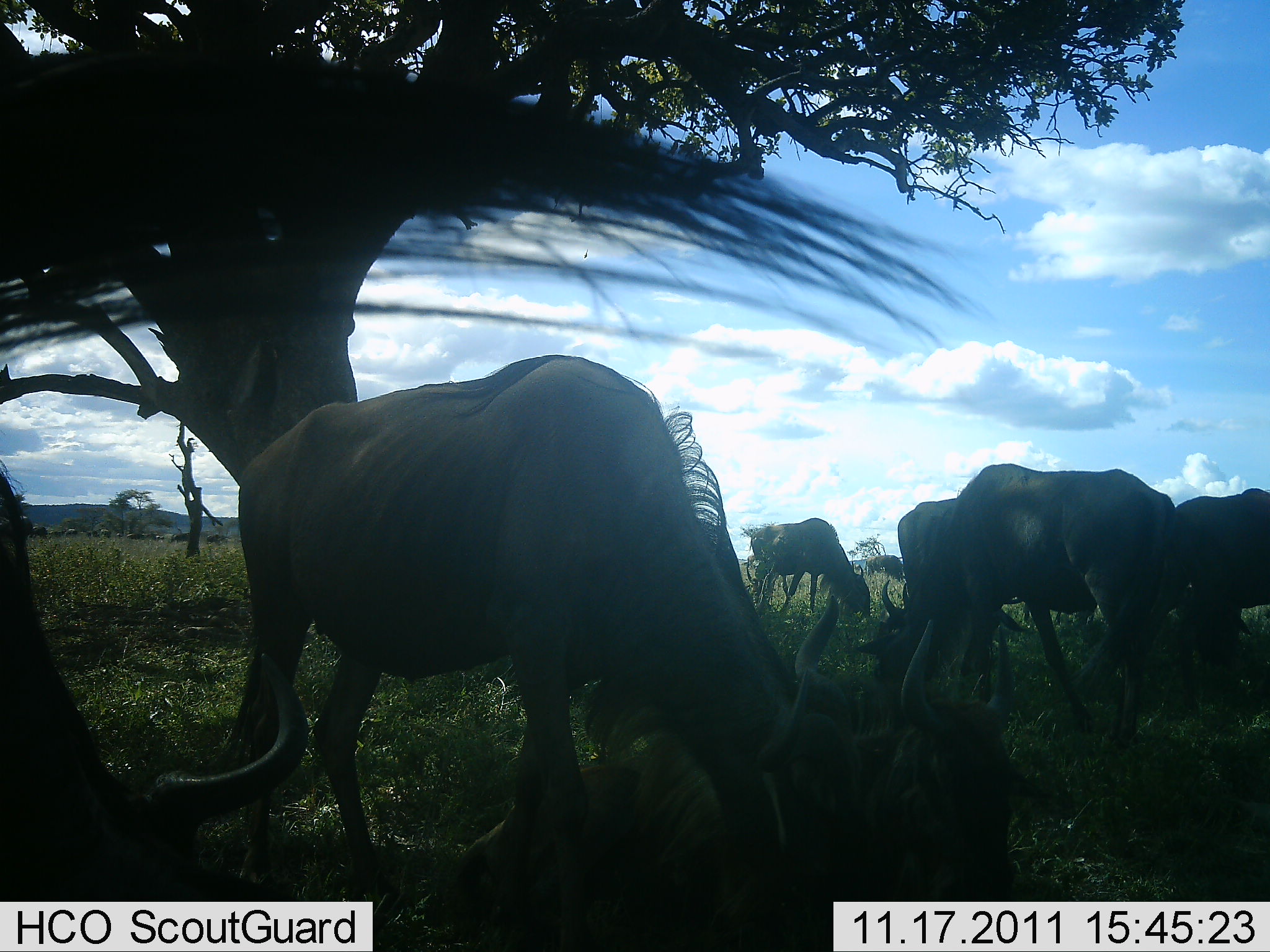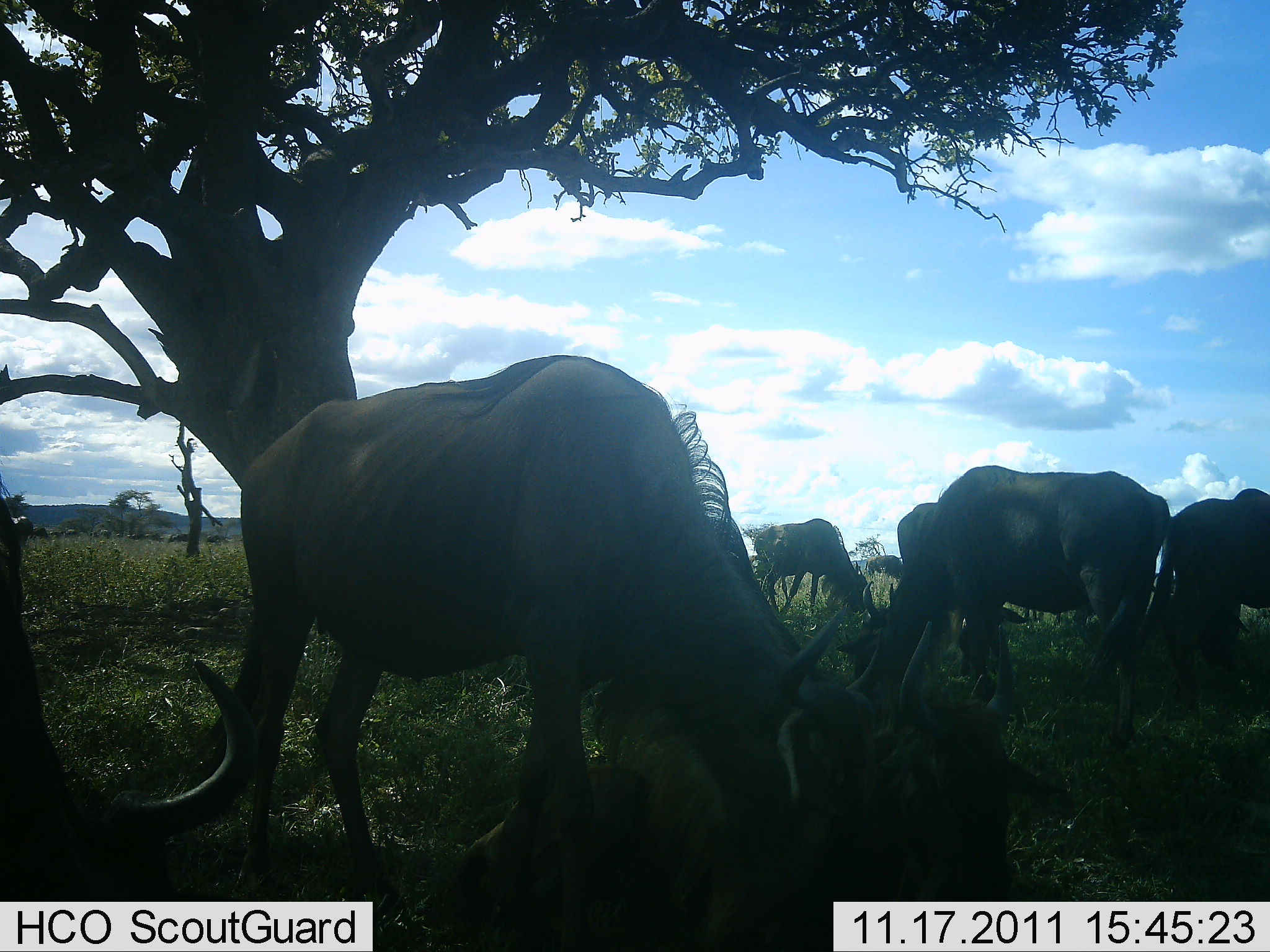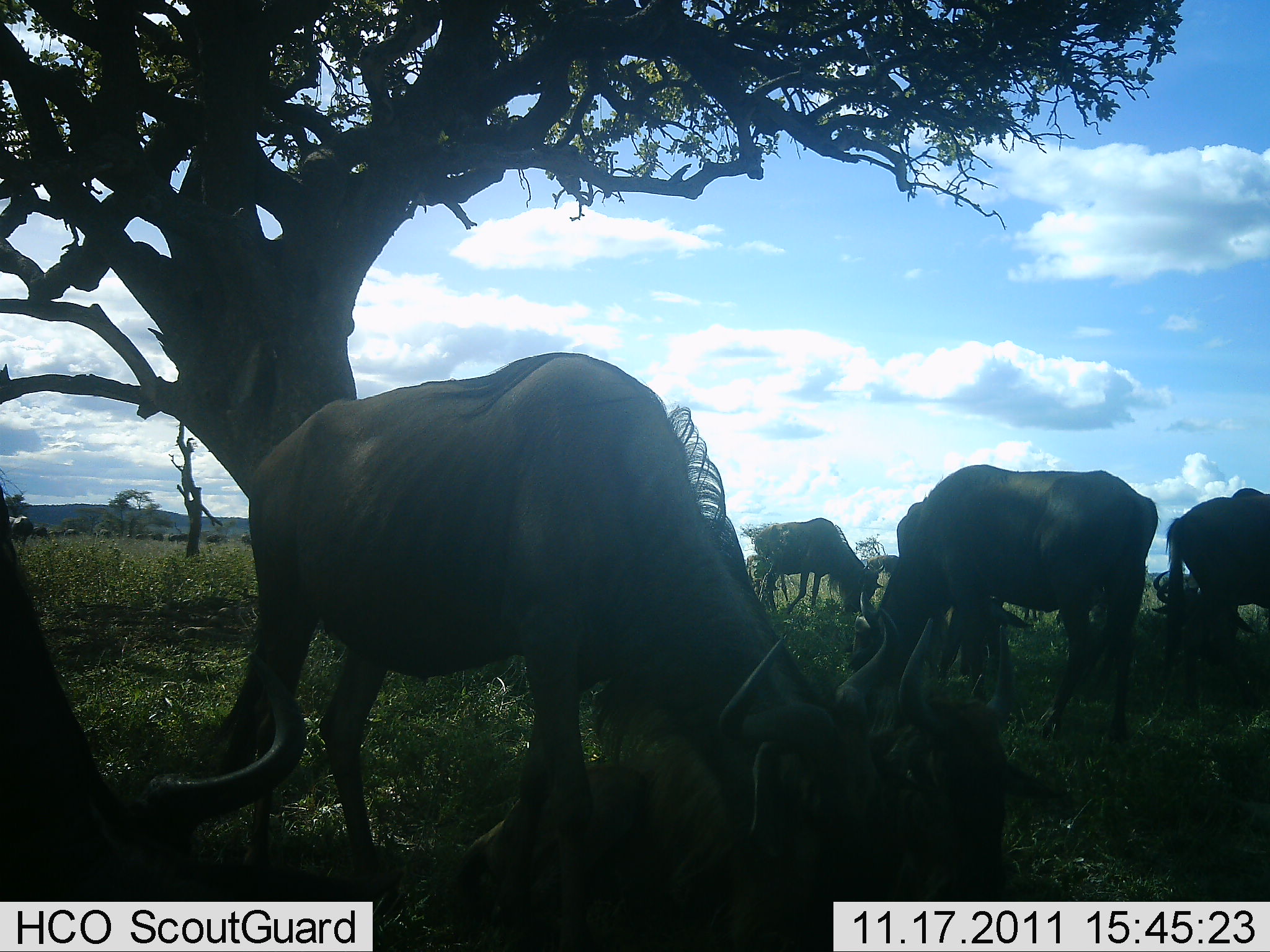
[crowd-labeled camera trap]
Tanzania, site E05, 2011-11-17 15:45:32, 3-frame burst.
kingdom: Animalia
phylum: Chordata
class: Mammalia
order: Artiodactyla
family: Bovidae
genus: Connochaetes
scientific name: Connochaetes taurinus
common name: blue wildebeest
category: wildebeest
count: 7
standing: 36%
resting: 18%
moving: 9%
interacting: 9%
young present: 0%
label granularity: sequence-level